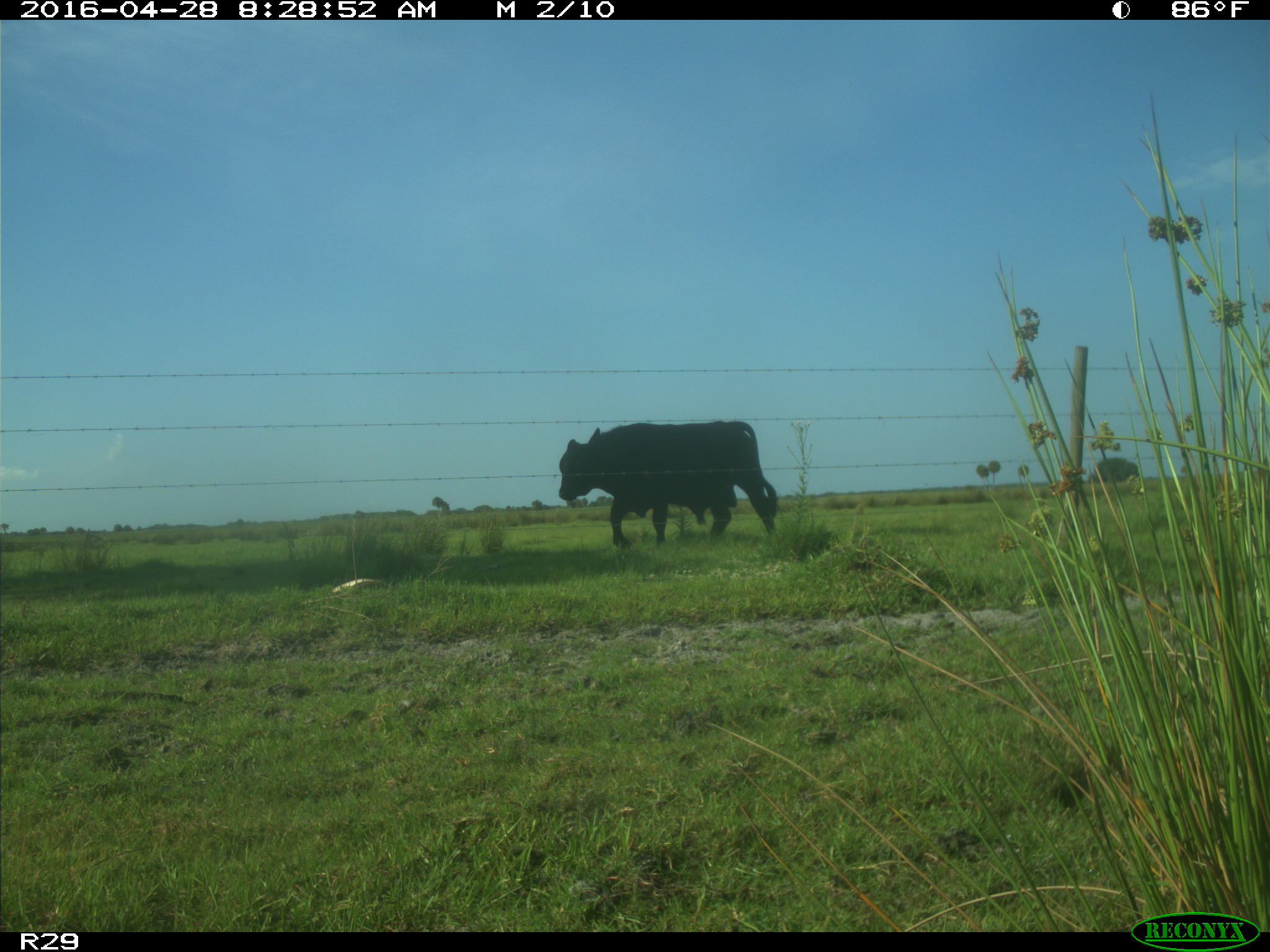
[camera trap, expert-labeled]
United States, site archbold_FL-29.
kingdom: Animalia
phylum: Chordata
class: Mammalia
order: Artiodactyla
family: Bovidae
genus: Bos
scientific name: Bos taurus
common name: domestic cow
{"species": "Bos taurus (domestic cow)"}